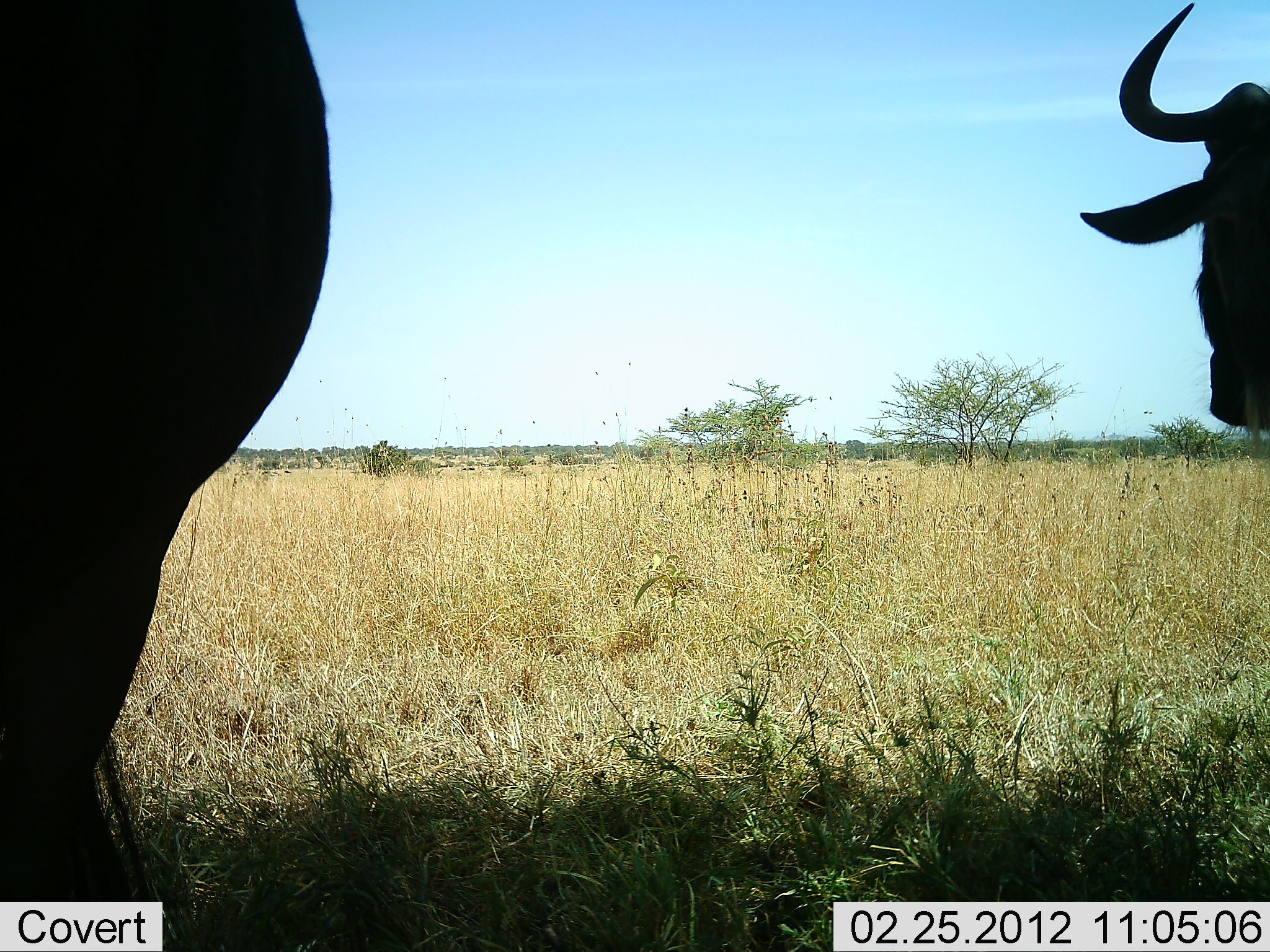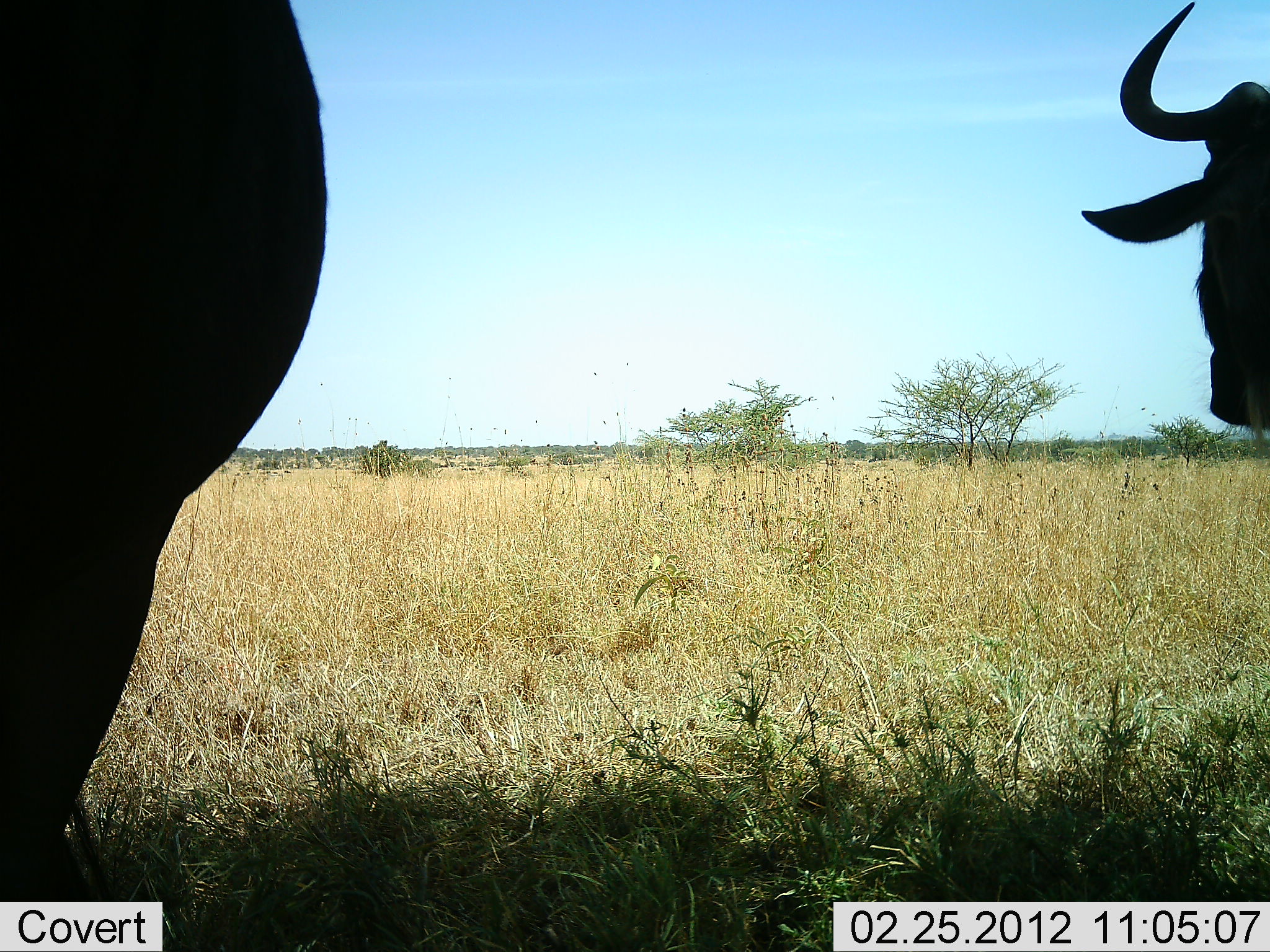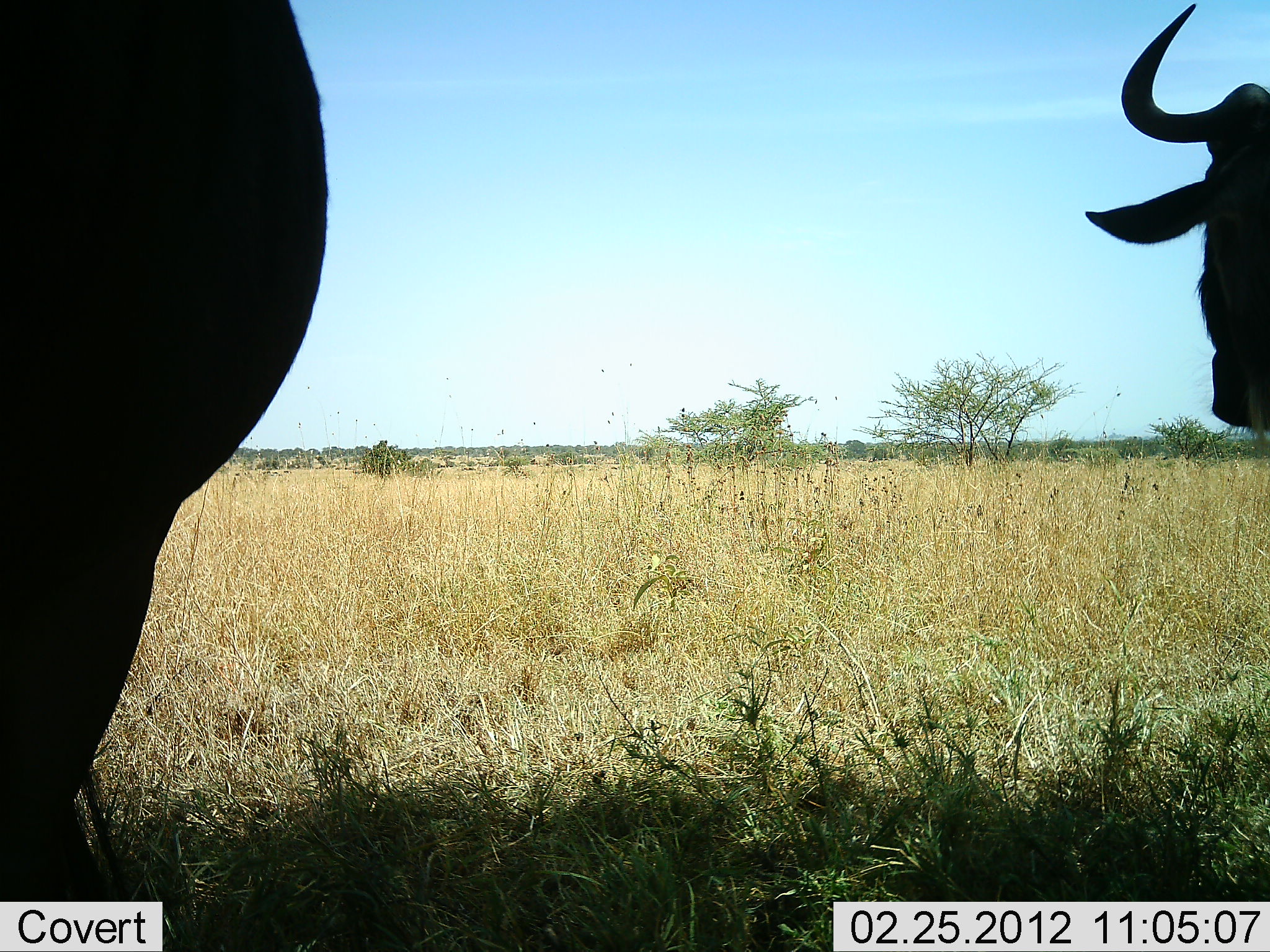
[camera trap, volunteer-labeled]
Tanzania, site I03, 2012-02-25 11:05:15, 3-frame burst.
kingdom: Animalia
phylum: Chordata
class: Mammalia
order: Artiodactyla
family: Bovidae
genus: Connochaetes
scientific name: Connochaetes taurinus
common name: blue wildebeest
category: wildebeest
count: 2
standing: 94%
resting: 6%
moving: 6%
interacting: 0%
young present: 0%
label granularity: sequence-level